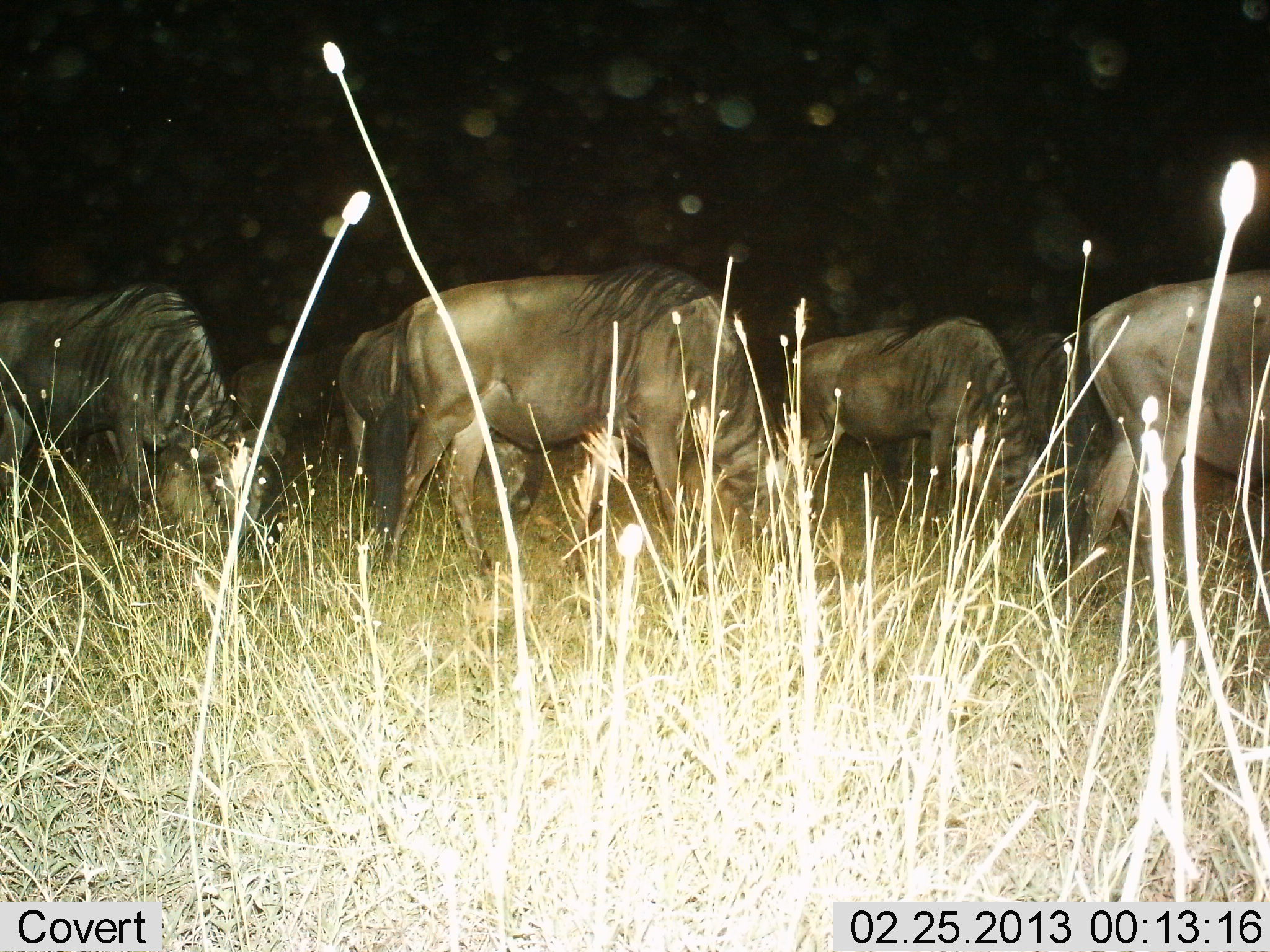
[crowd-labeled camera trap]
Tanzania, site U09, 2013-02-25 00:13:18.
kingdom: Animalia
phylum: Chordata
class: Mammalia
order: Artiodactyla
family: Bovidae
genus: Connochaetes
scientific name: Connochaetes taurinus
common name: blue wildebeest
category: wildebeest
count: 7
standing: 14%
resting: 0%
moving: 5%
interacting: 0%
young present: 0%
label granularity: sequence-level